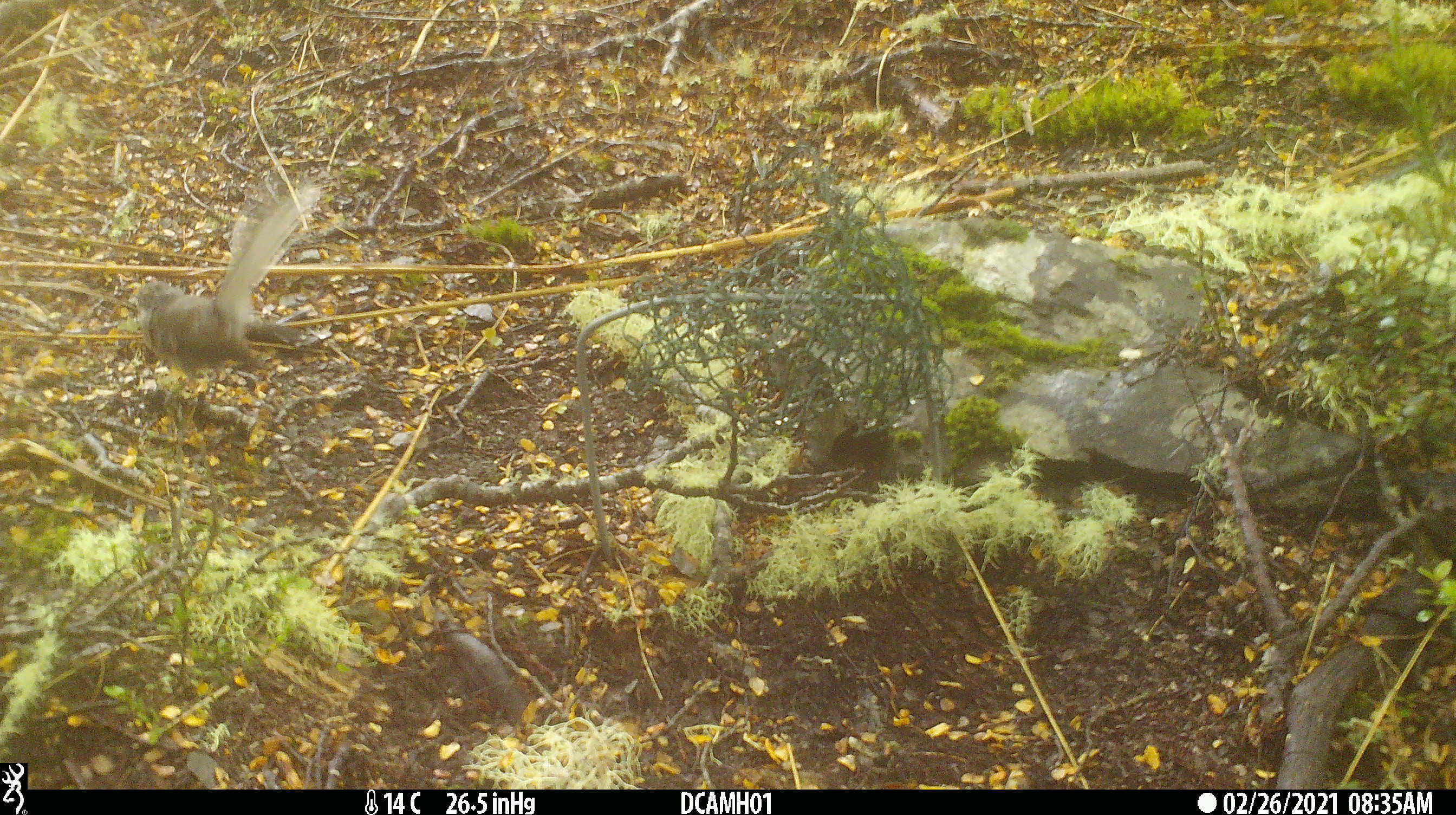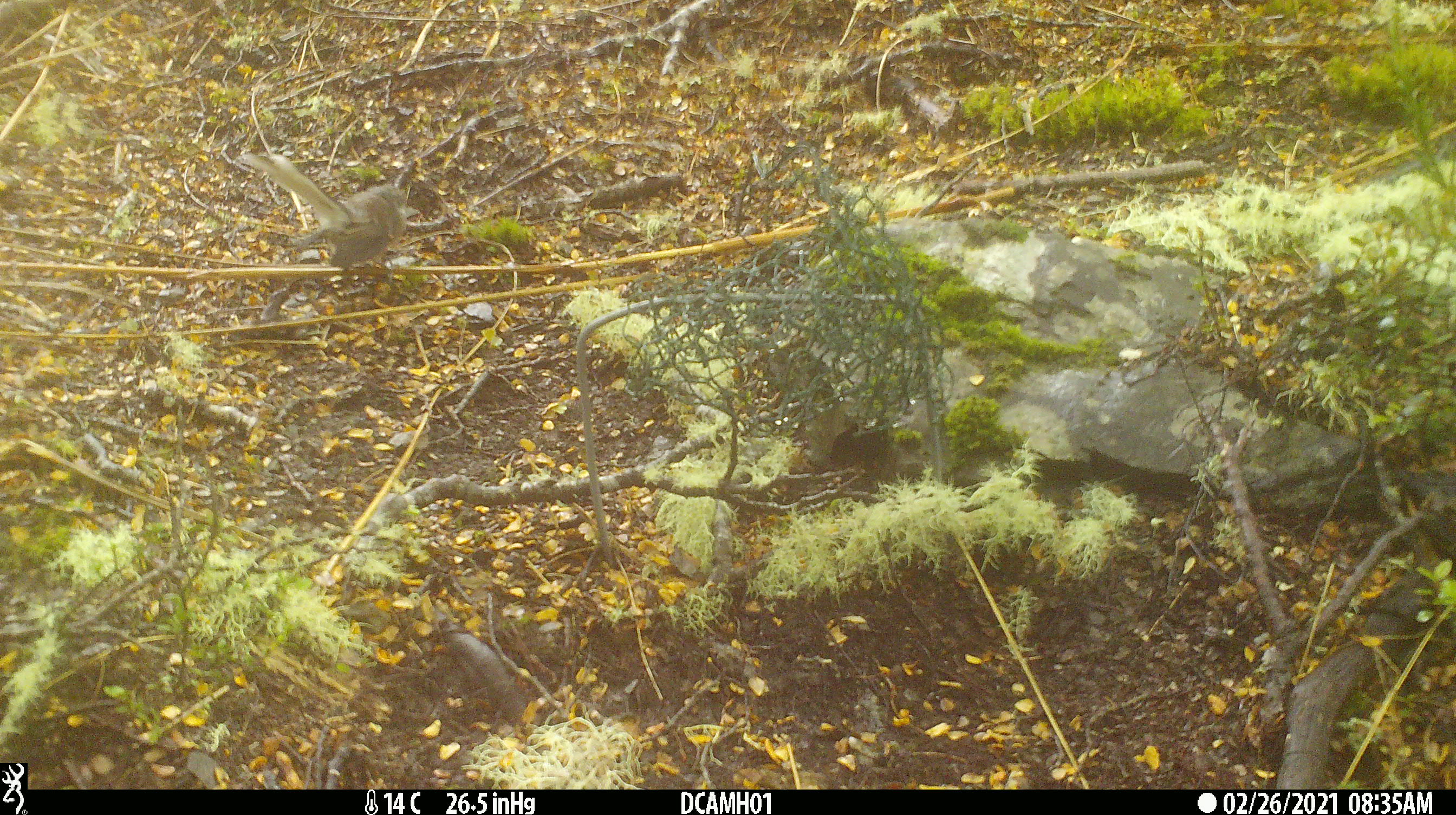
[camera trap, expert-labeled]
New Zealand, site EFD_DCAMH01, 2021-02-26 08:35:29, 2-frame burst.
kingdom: Animalia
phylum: Chordata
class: Aves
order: Passeriformes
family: Rhipiduridae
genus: Rhipidura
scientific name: Rhipidura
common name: fantails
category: fantail